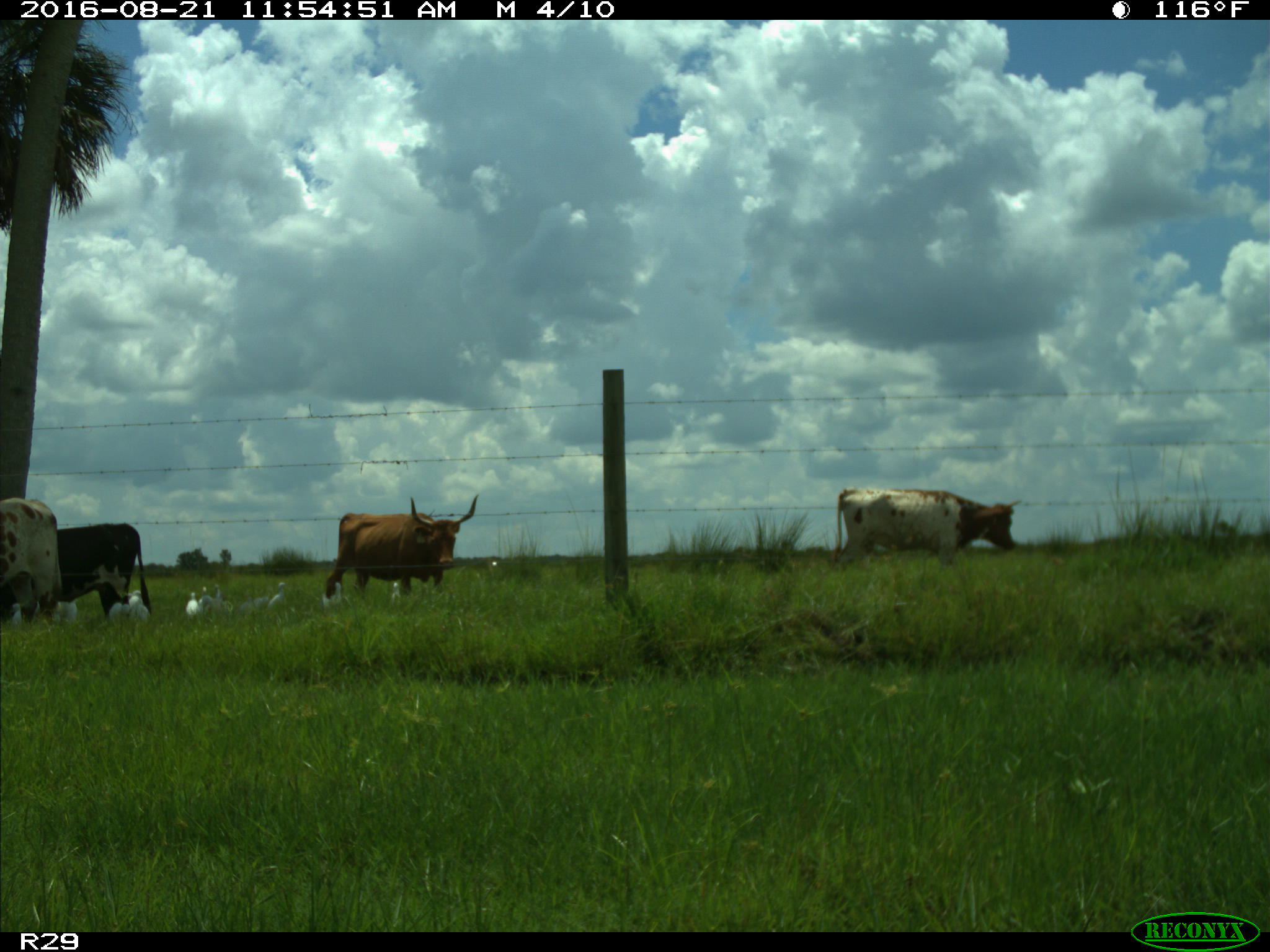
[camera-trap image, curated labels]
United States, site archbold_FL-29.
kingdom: Animalia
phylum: Chordata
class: Mammalia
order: Artiodactyla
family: Bovidae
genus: Bos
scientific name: Bos taurus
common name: domestic cow